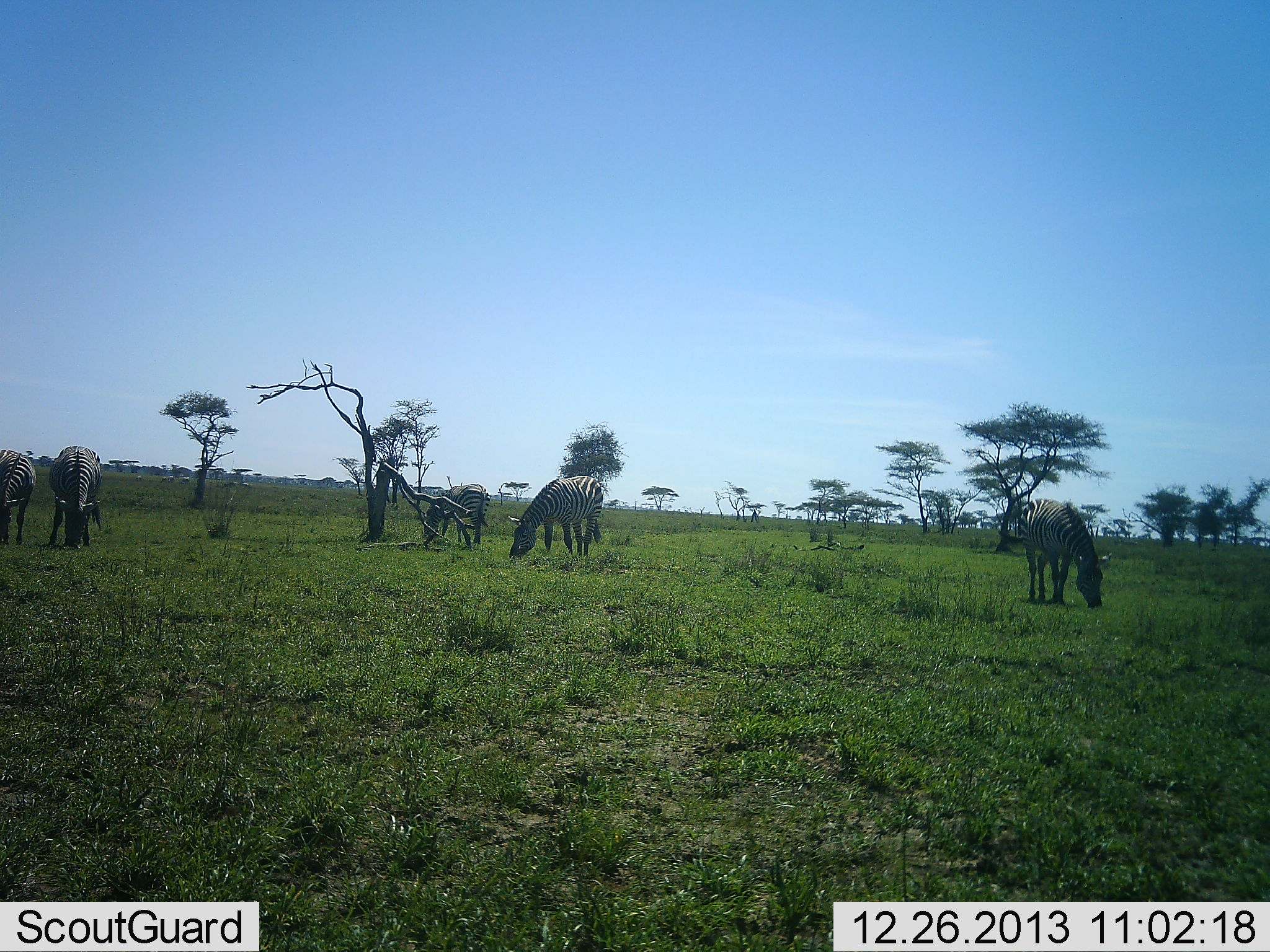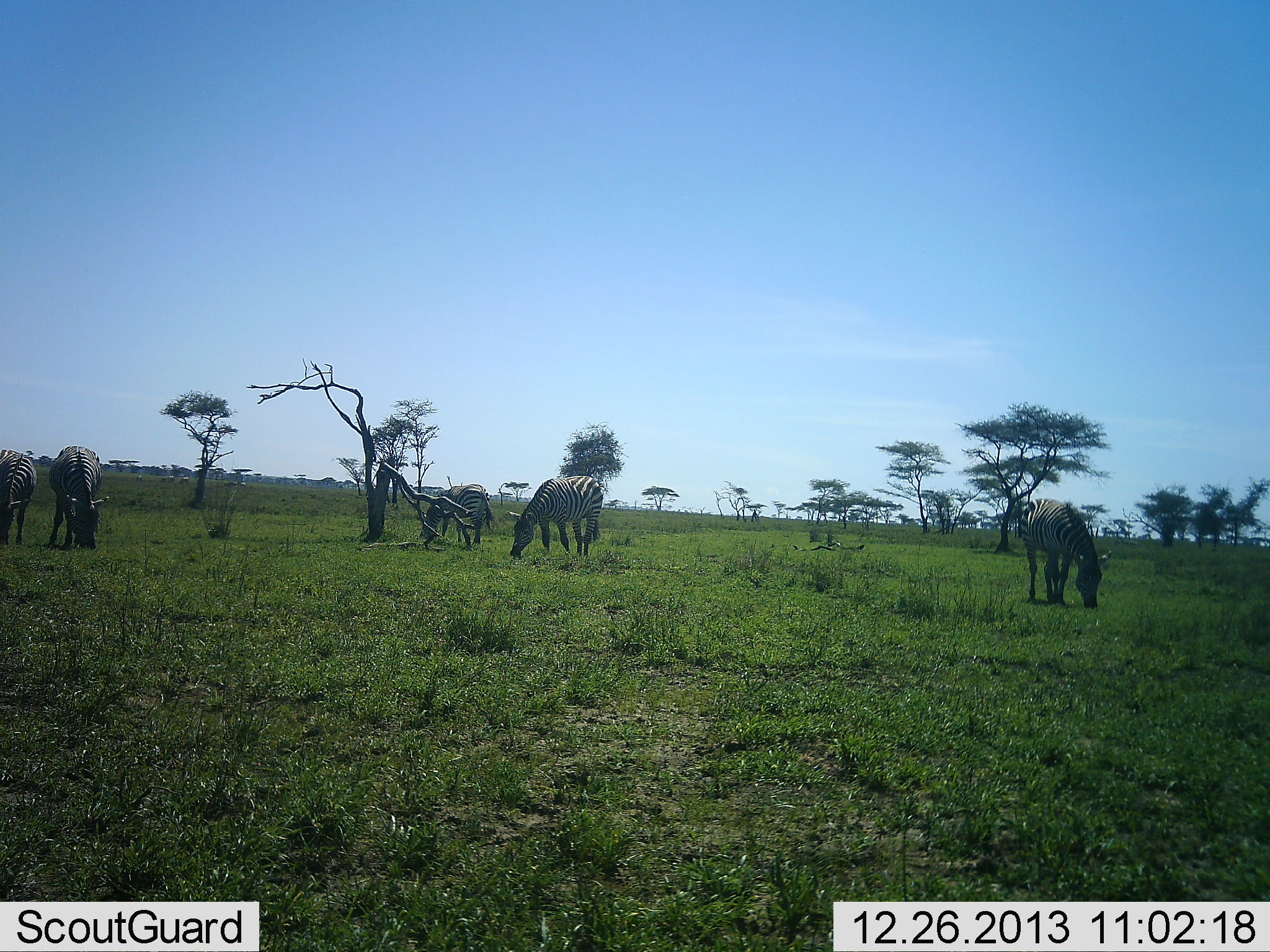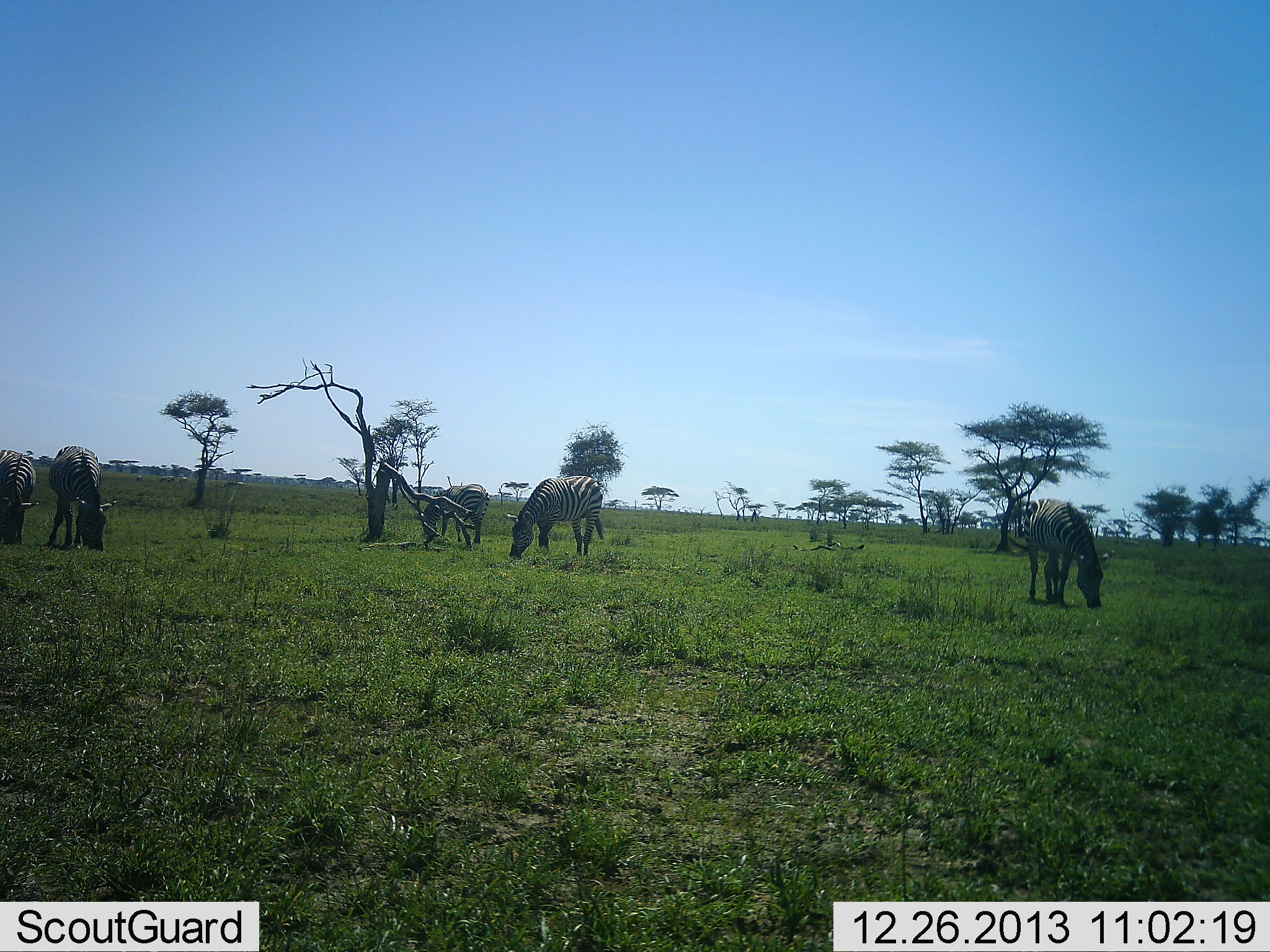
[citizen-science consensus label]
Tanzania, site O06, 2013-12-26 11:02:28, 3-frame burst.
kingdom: Animalia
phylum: Chordata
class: Mammalia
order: Perissodactyla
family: Equidae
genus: Equus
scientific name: Equus quagga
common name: plains zebra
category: zebra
Zebra (plains zebra) (Equus quagga), count 5. Behavior (volunteer vote fractions): standing 20%, resting 0%, moving 0%, interacting 0%. Young present (vote fraction): 0%. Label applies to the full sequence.